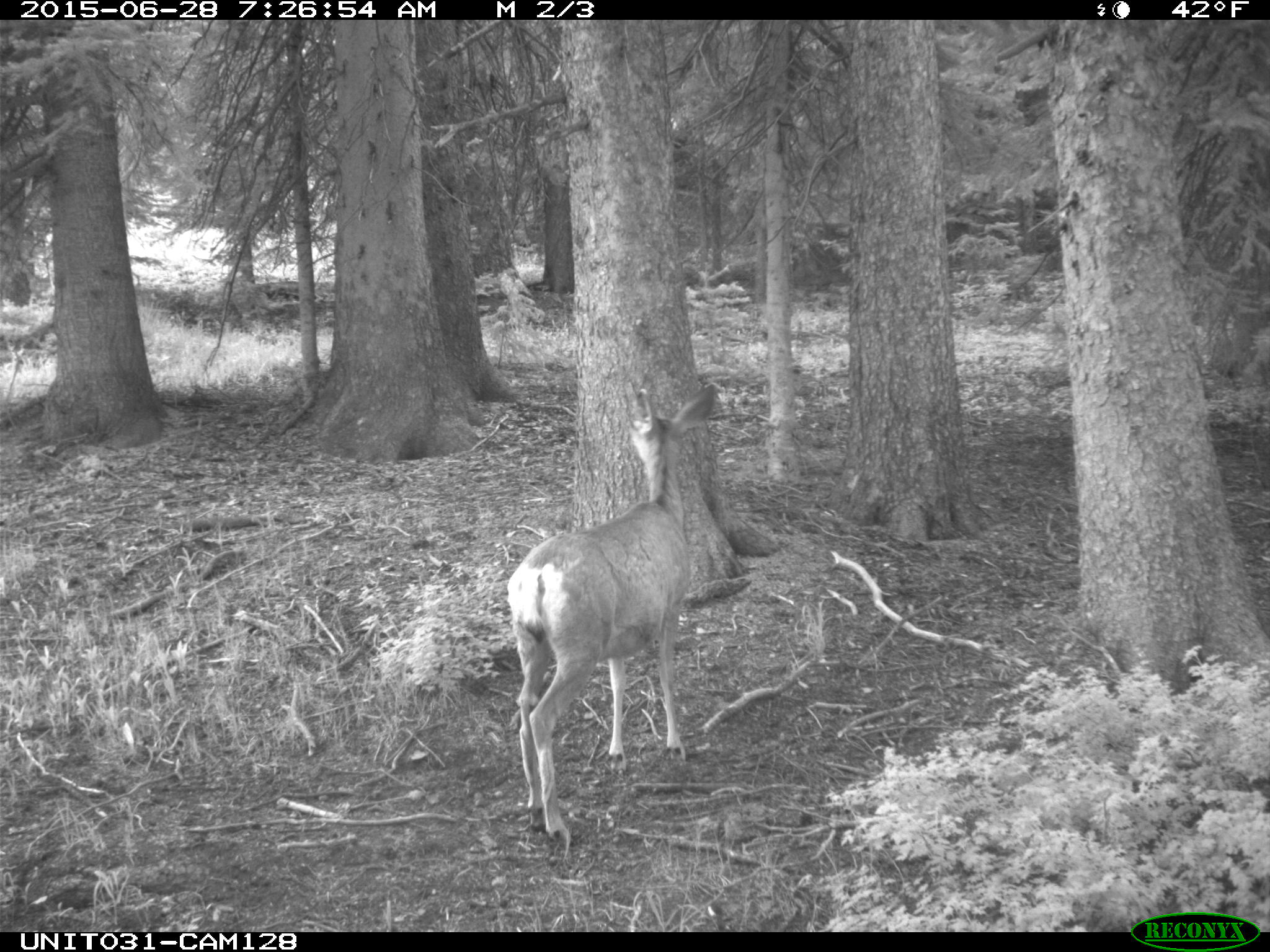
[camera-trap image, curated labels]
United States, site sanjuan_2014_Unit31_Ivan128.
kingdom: Animalia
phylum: Chordata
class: Mammalia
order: Artiodactyla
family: Cervidae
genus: Odocoileus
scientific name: Odocoileus hemionus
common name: mule deer